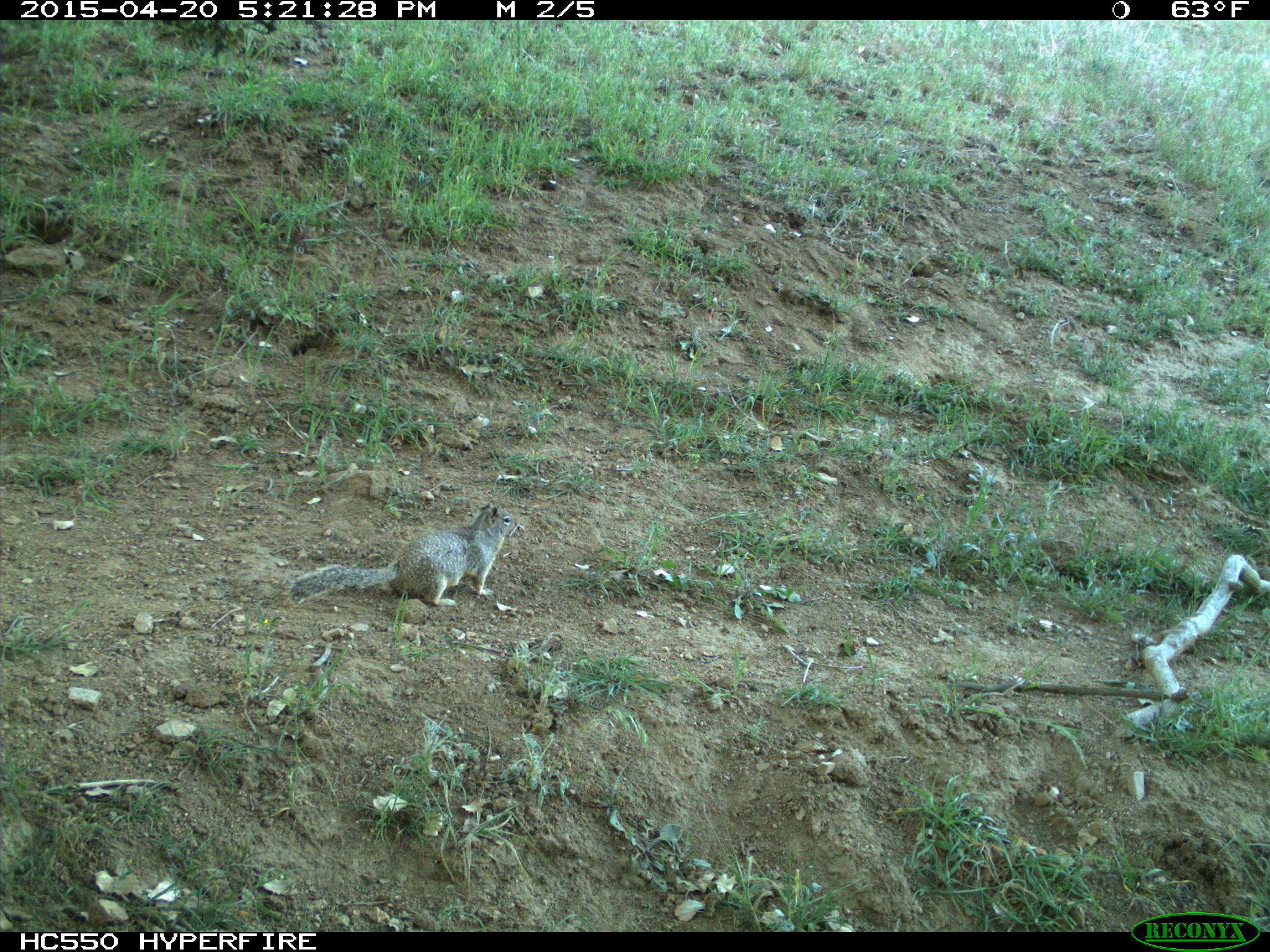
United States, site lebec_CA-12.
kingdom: Animalia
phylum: Chordata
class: Mammalia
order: Rodentia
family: Sciuridae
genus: Otospermophilus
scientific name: Otospermophilus beecheyi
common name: california ground squirrel